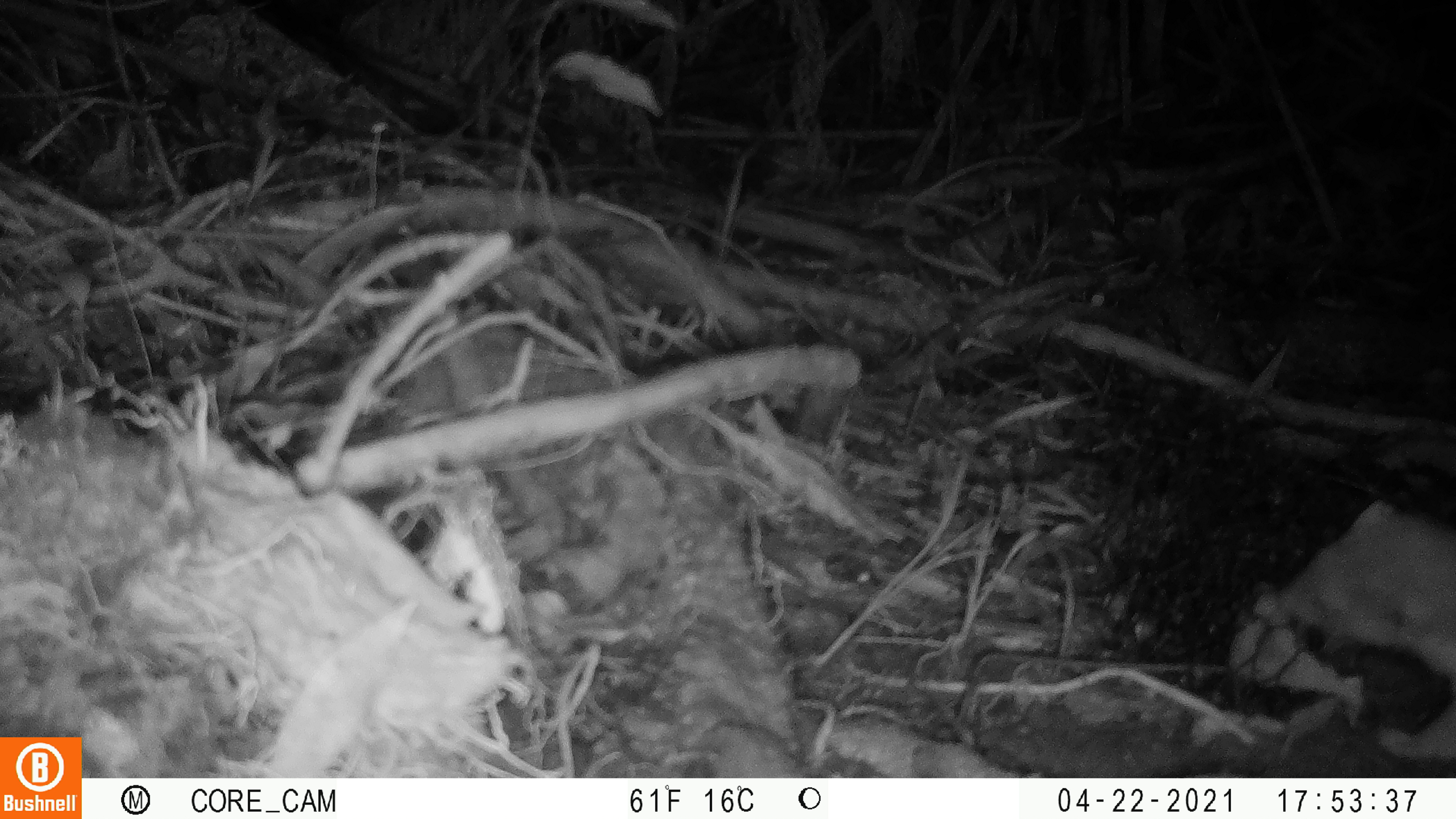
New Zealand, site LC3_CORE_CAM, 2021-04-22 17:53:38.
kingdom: Animalia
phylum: Chordata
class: Mammalia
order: Carnivora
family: Mustelidae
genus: Mustela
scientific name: Mustela erminea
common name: stoat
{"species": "stoat (Mustela erminea)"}